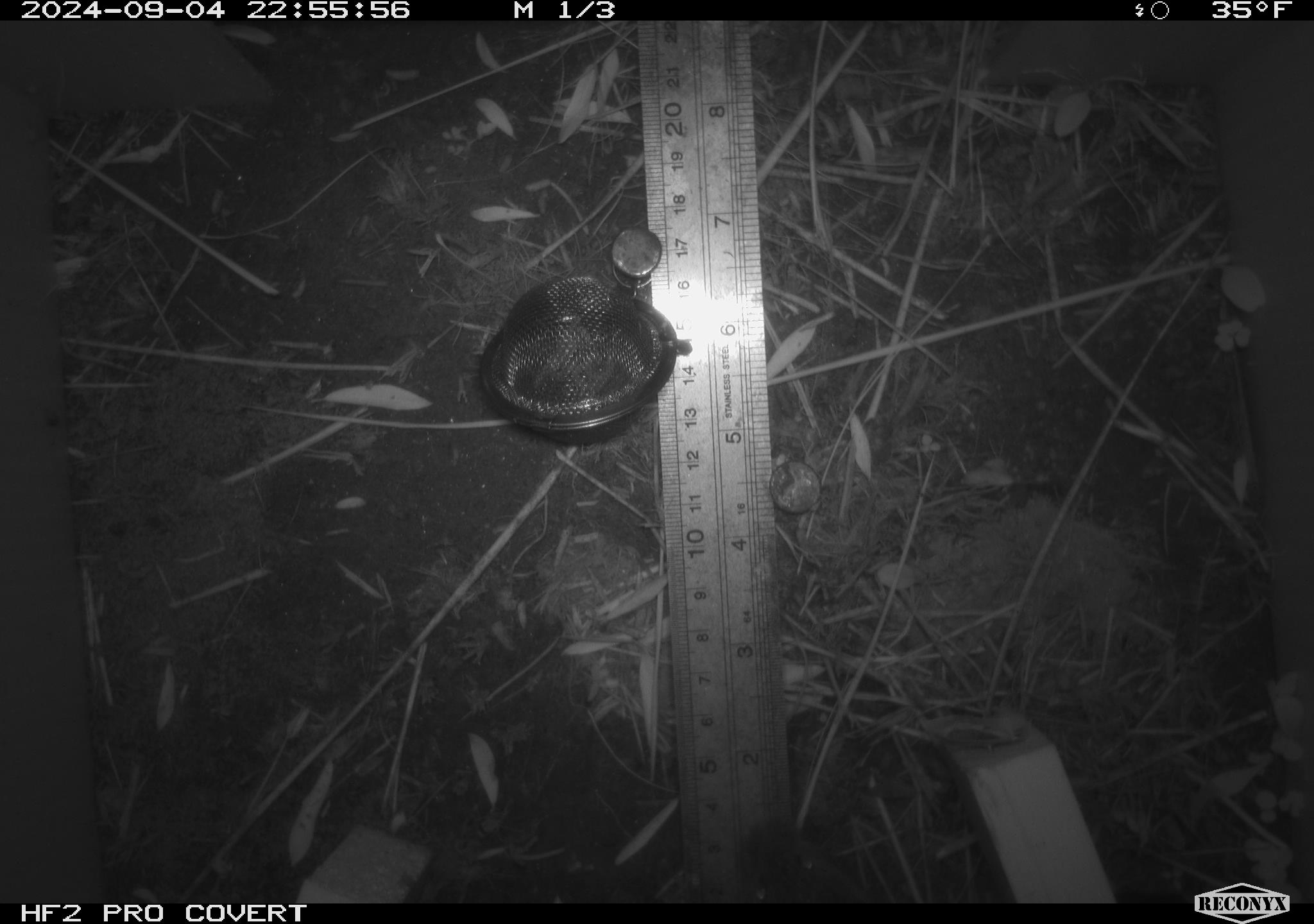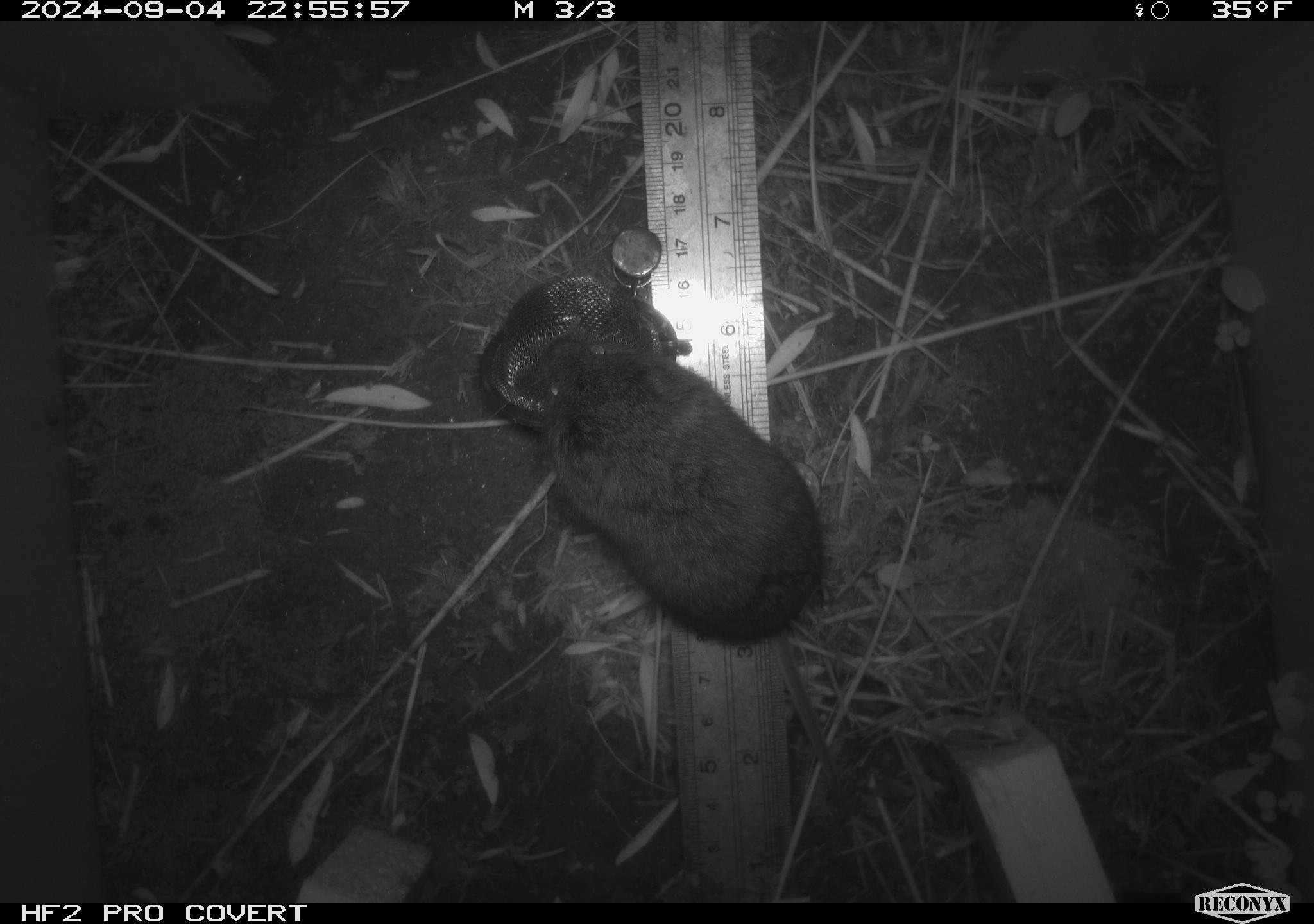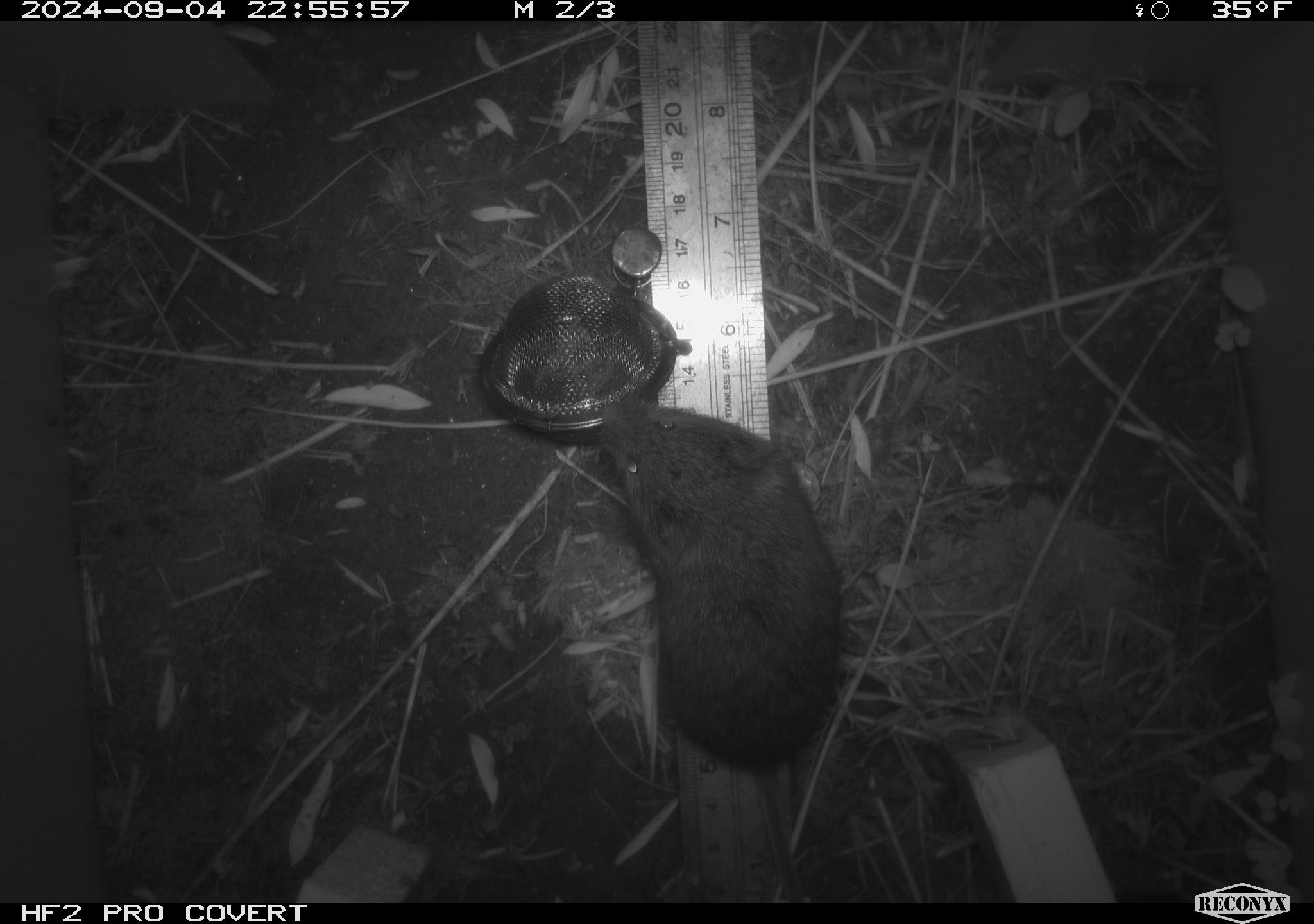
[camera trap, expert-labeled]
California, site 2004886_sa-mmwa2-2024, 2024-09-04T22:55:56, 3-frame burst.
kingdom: Animalia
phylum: Chordata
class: Mammalia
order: Rodentia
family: Cricetidae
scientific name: Arvicolinae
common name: voles, lemmings, and muskrats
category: arvicolinae subfamily